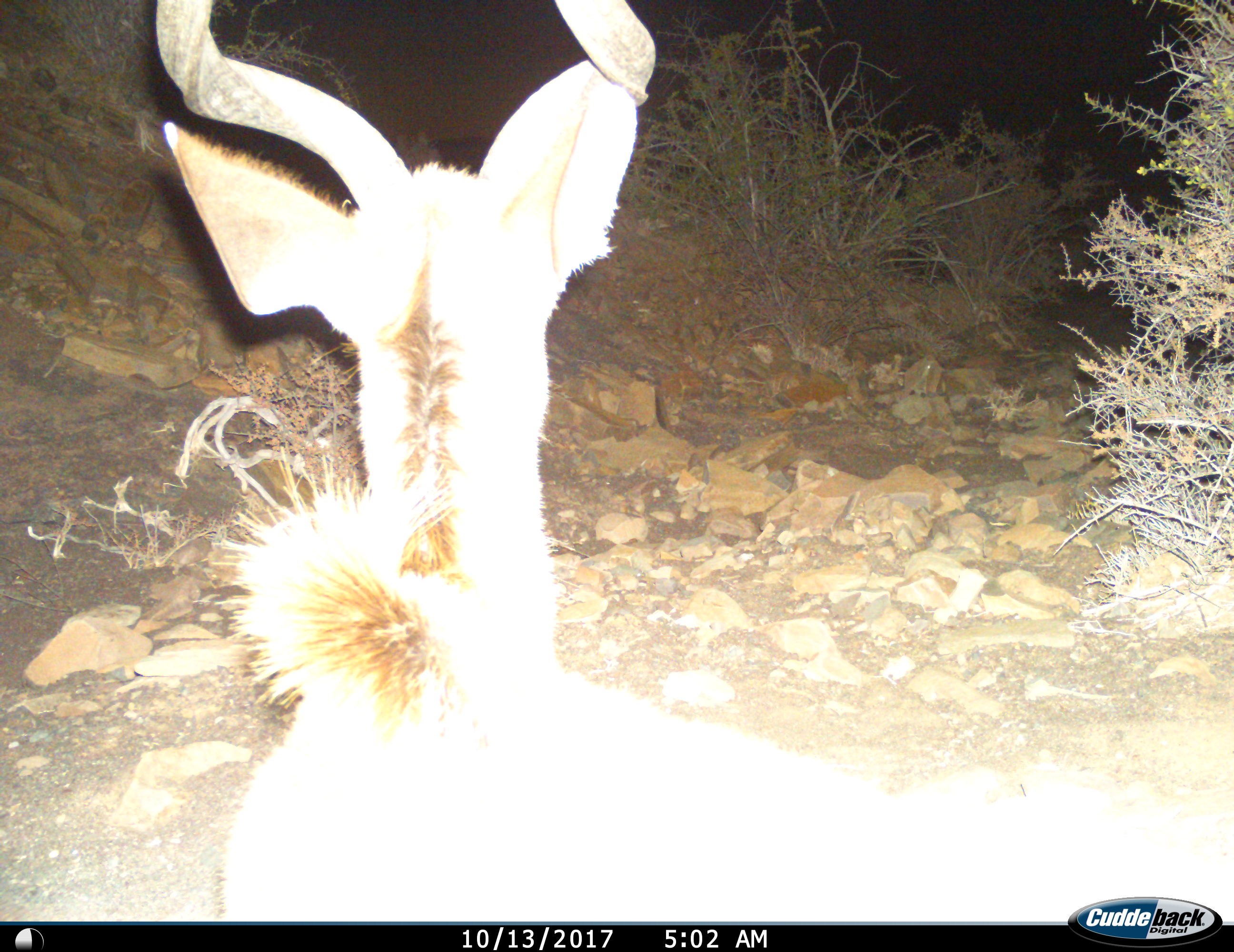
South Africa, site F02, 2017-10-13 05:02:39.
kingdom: Animalia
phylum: Chordata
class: Mammalia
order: Artiodactyla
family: Bovidae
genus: Tragelaphus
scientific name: Tragelaphus strepsiceros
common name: greater kudu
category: kudu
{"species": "kudu (greater kudu) (Tragelaphus strepsiceros)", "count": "1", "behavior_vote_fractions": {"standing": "75%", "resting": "12%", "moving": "25%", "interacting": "0%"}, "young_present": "0%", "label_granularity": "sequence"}